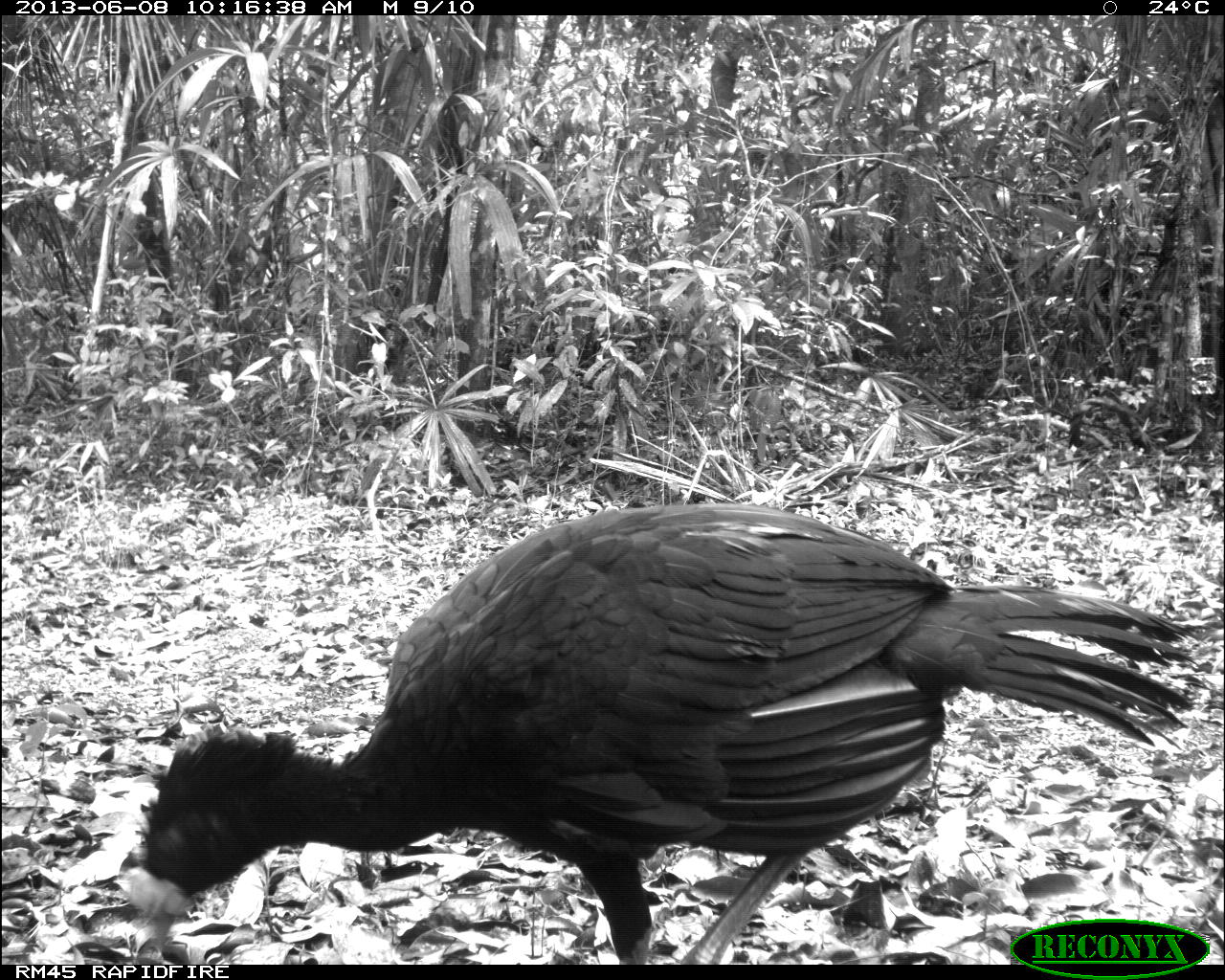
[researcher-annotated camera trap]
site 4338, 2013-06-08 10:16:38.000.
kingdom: Animalia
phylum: Chordata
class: Aves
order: Galliformes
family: Cracidae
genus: Crax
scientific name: Crax rubra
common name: great curassow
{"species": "Crax rubra (great curassow)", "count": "1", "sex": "male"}